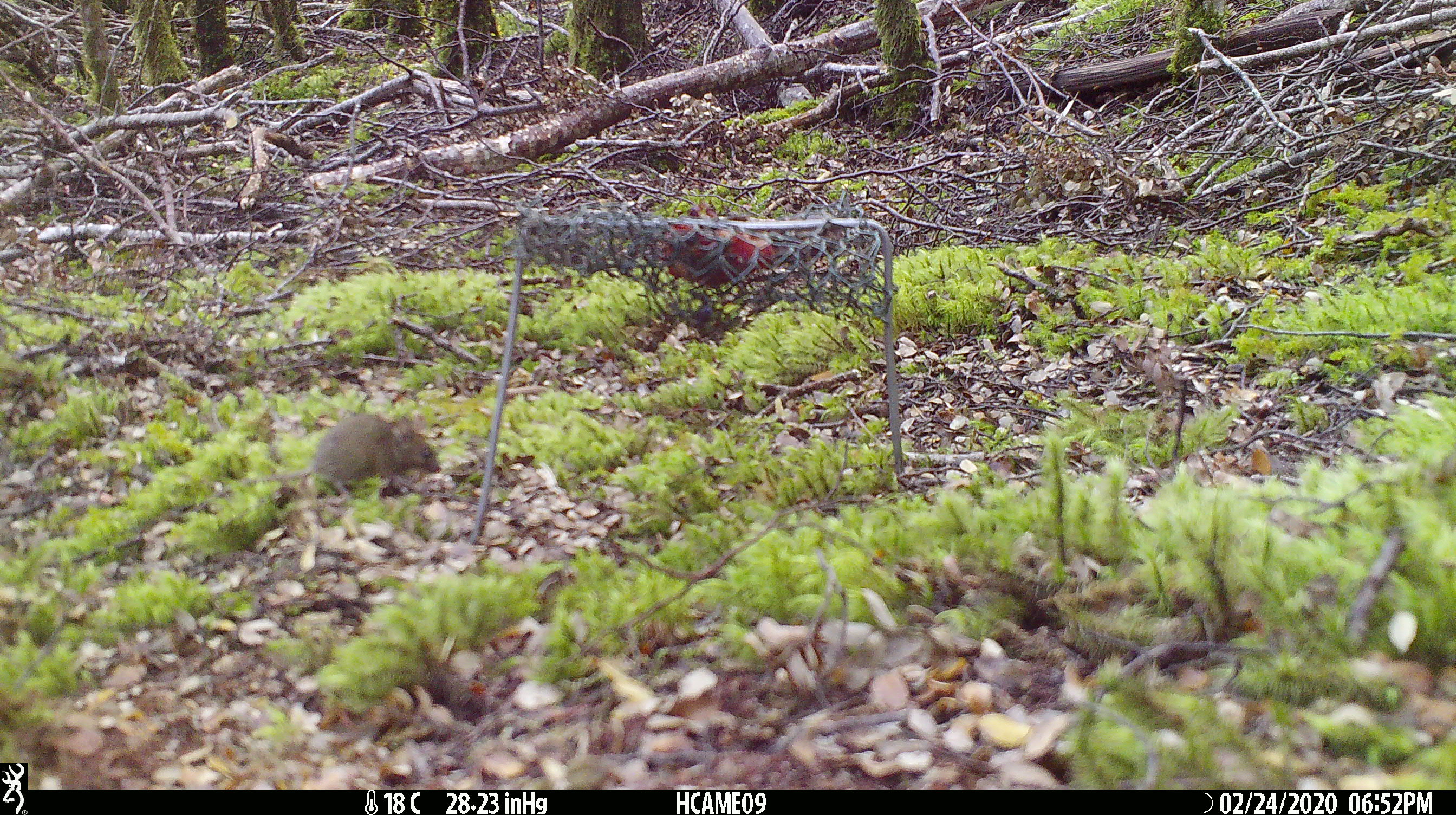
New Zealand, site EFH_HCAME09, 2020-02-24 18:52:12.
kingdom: Animalia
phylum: Chordata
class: Mammalia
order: Rodentia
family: Muridae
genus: Mus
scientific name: Mus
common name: mouse